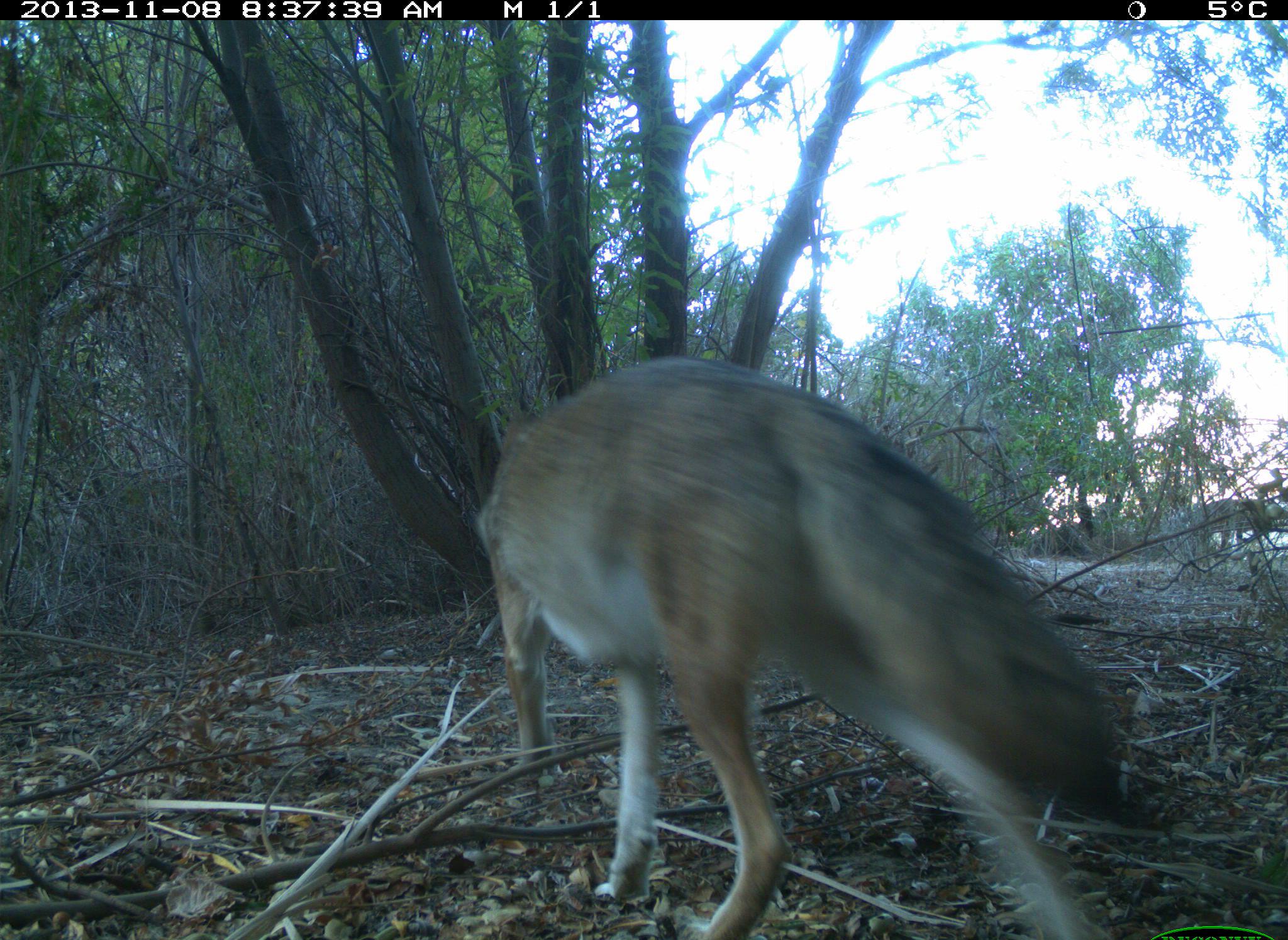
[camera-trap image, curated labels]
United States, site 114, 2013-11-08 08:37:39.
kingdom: Animalia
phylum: Chordata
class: Mammalia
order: Carnivora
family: Canidae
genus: Canis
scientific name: Canis latrans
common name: coyote